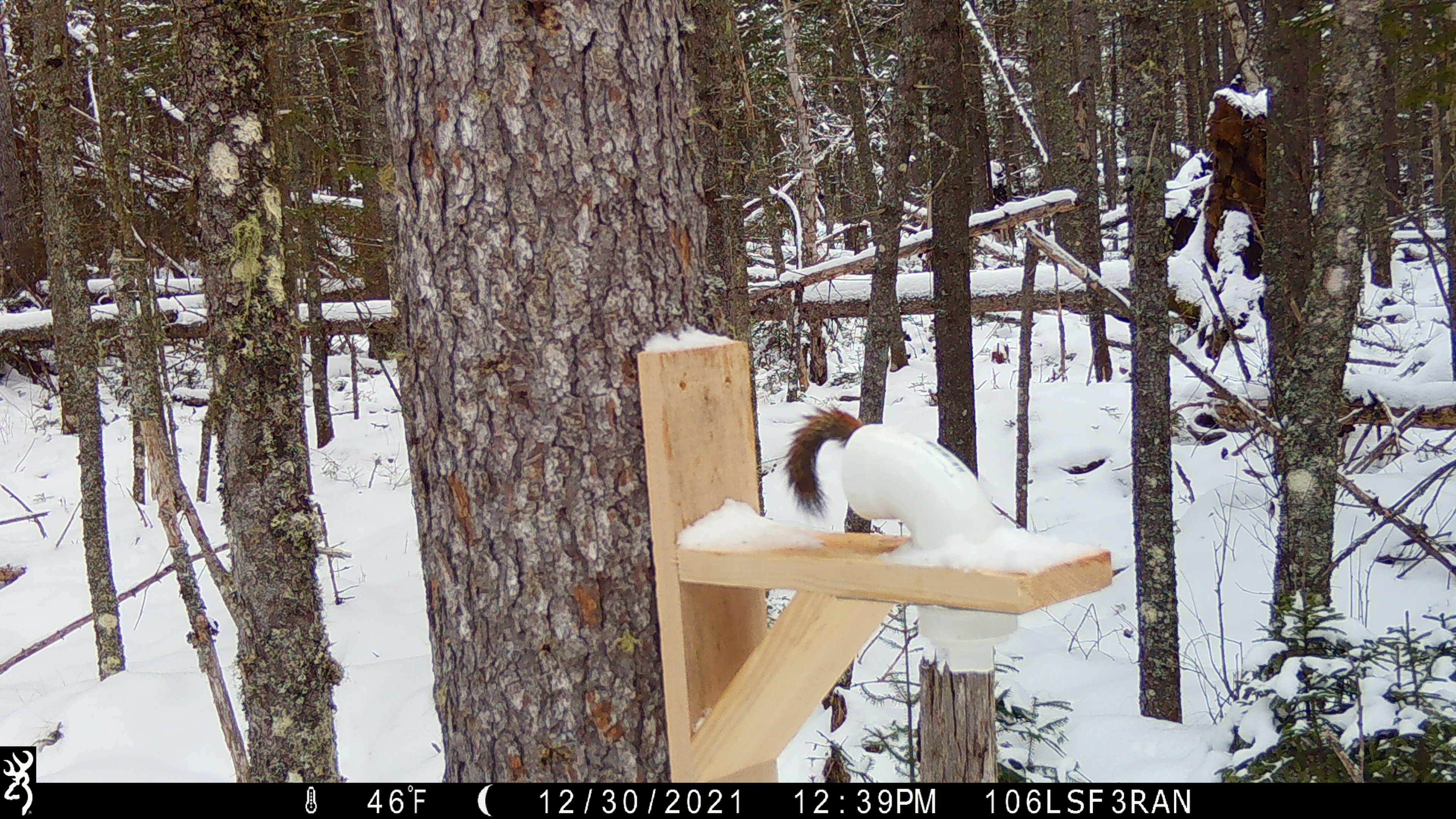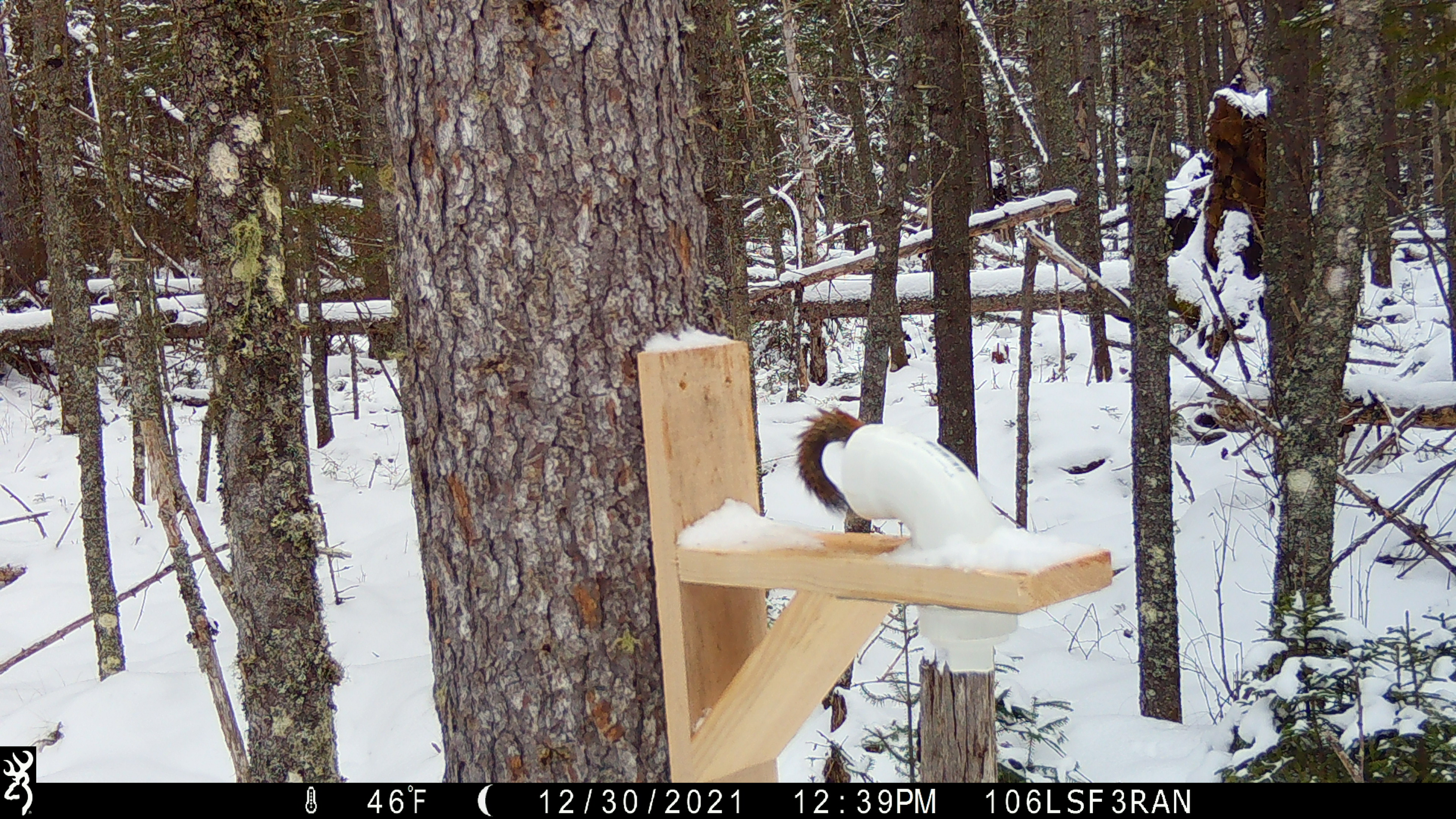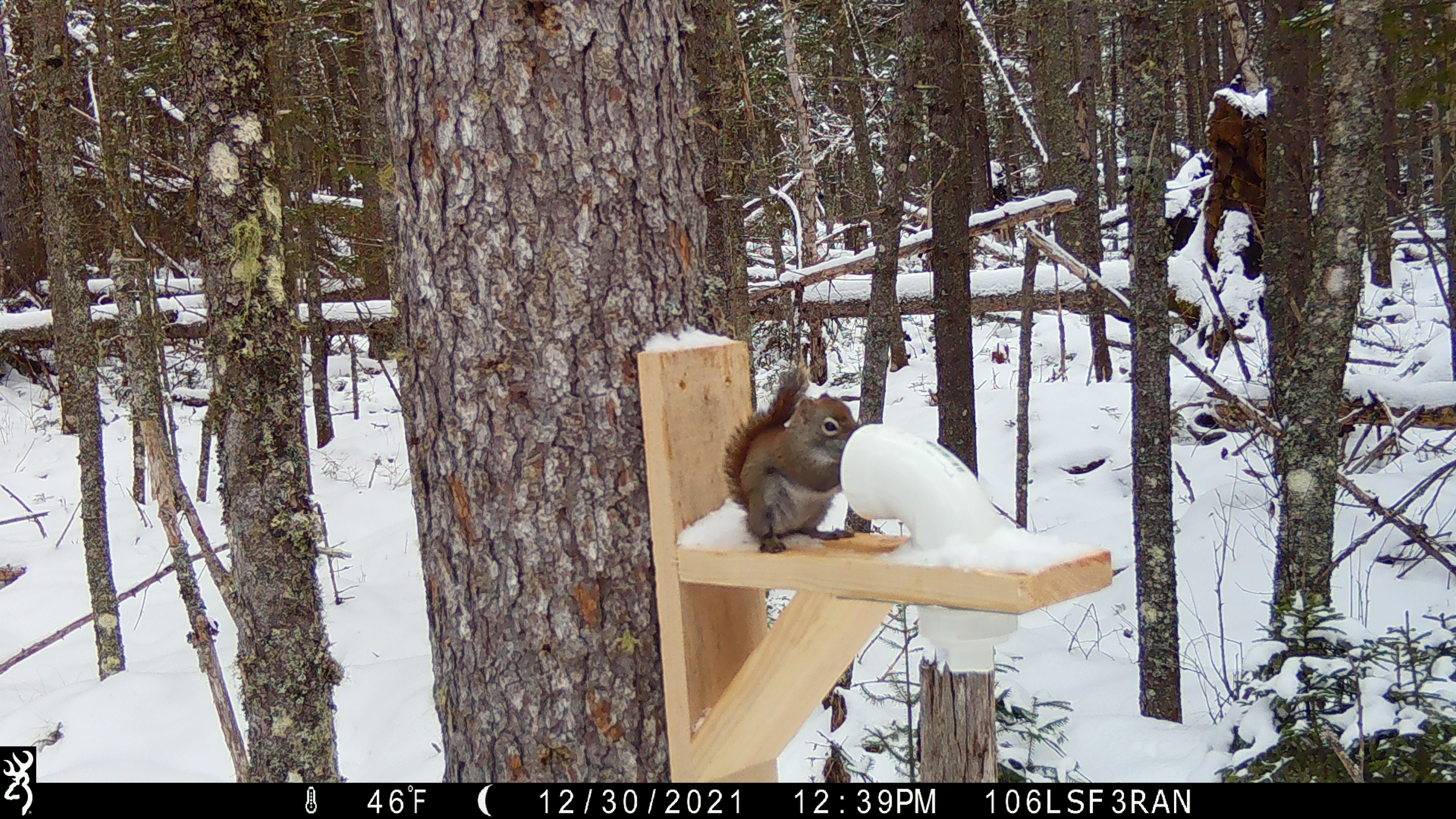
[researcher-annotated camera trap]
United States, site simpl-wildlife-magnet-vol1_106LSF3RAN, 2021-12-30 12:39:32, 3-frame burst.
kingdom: Animalia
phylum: Chordata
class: Mammalia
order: Rodentia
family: Sciuridae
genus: Tamiasciurus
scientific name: Tamiasciurus hudsonicus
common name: red squirrel